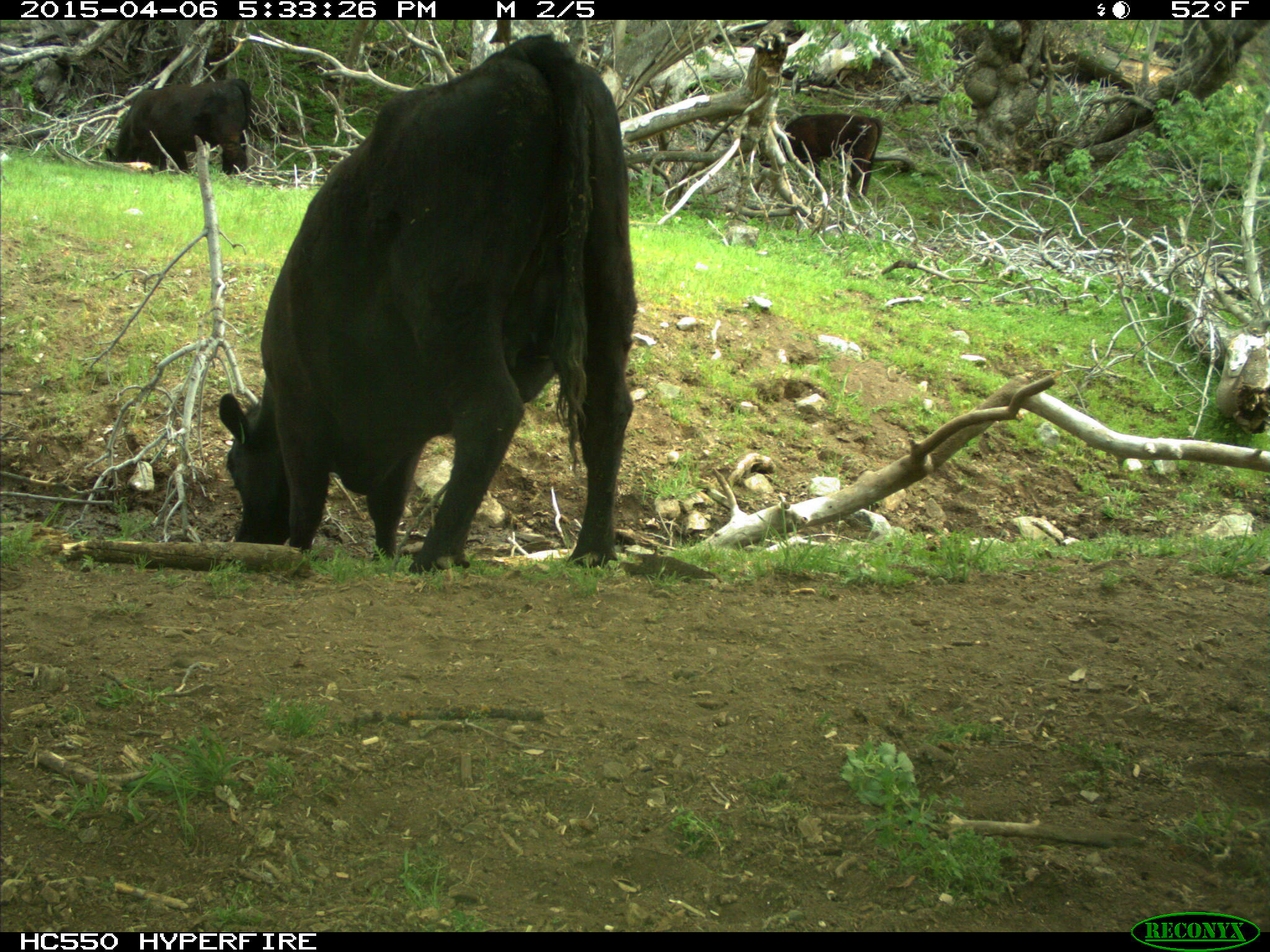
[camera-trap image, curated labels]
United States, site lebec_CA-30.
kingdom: Animalia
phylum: Chordata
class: Mammalia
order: Artiodactyla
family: Bovidae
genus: Bos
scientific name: Bos taurus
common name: domestic cow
Bos taurus (domestic cow).